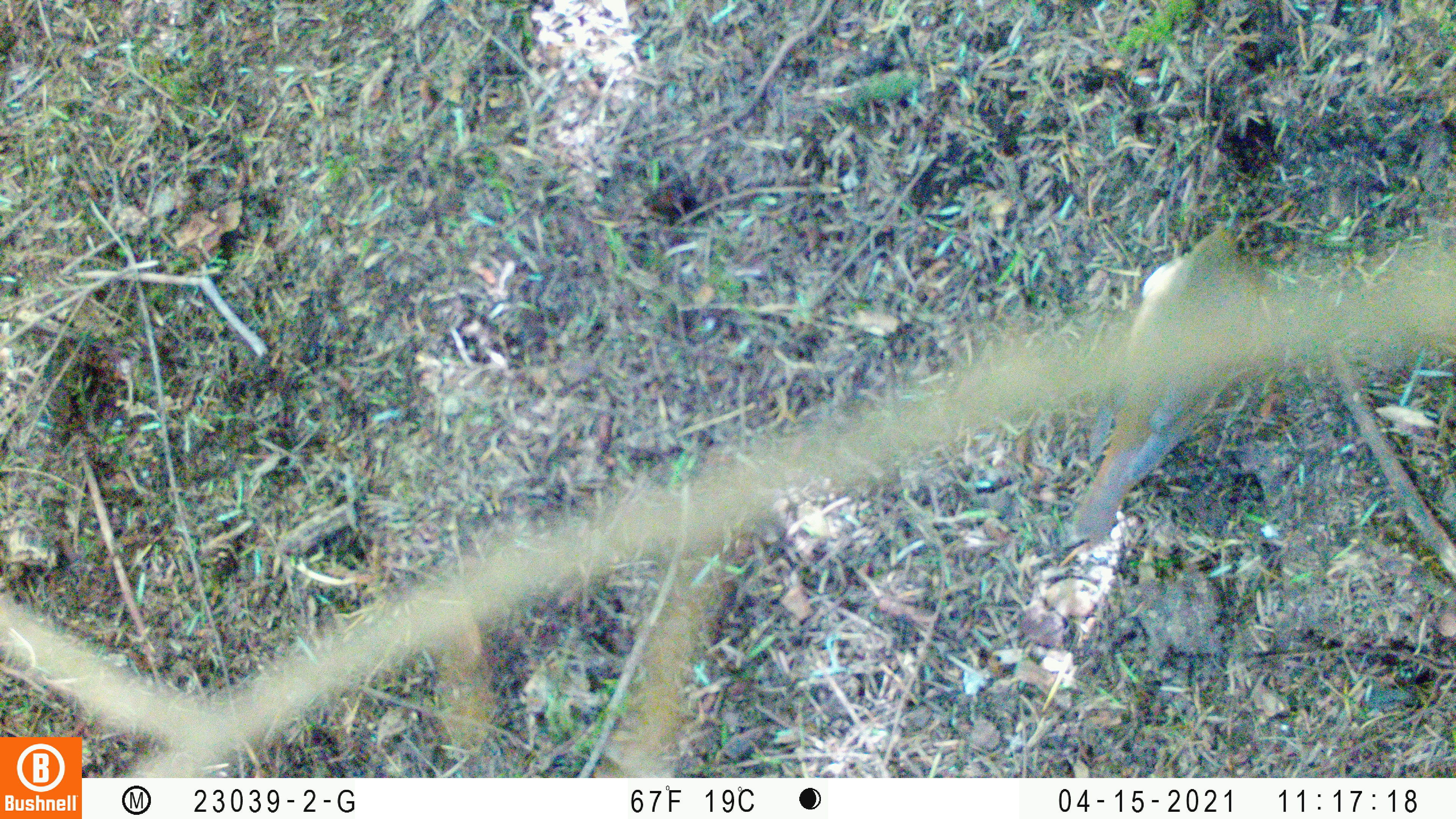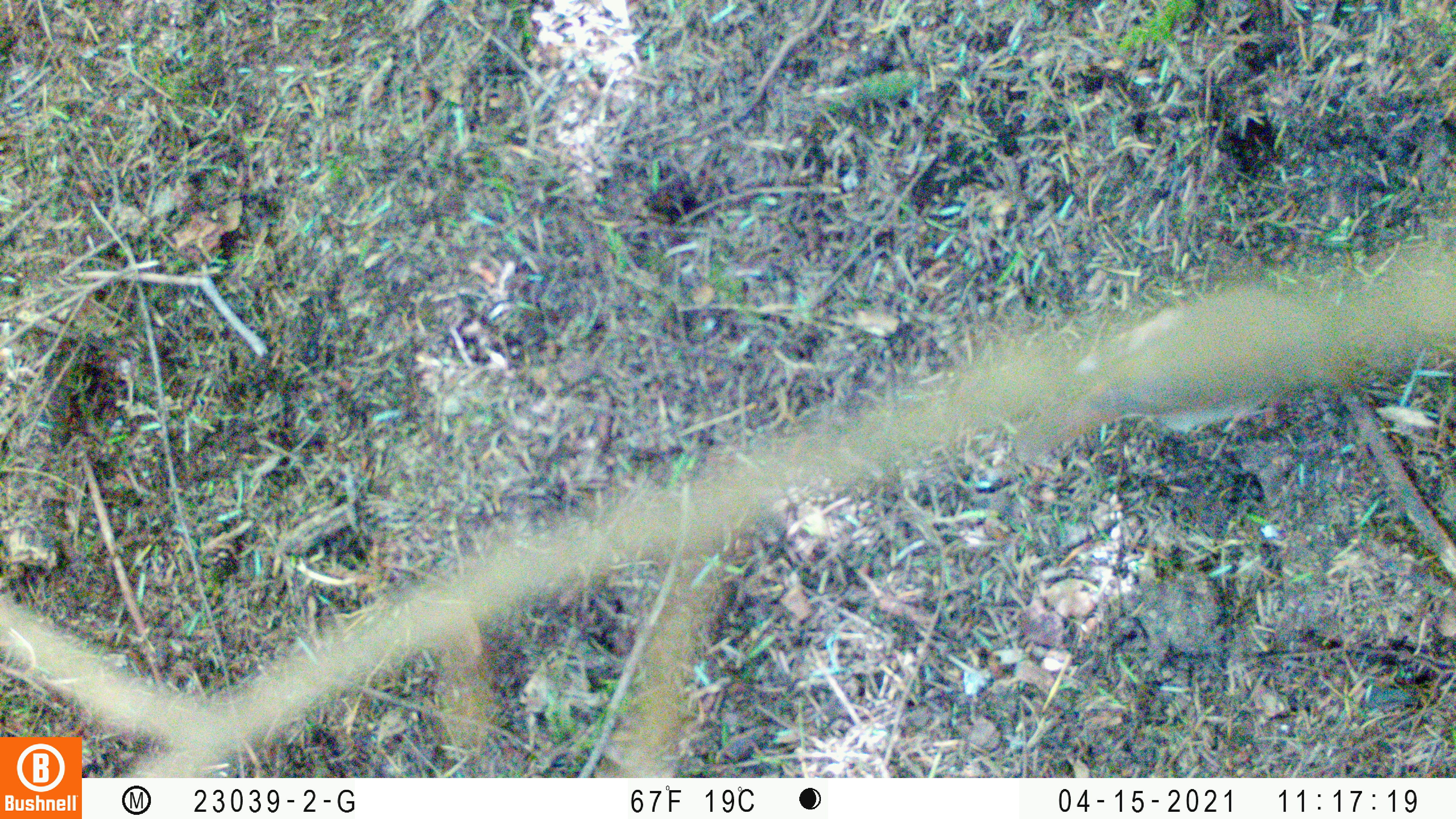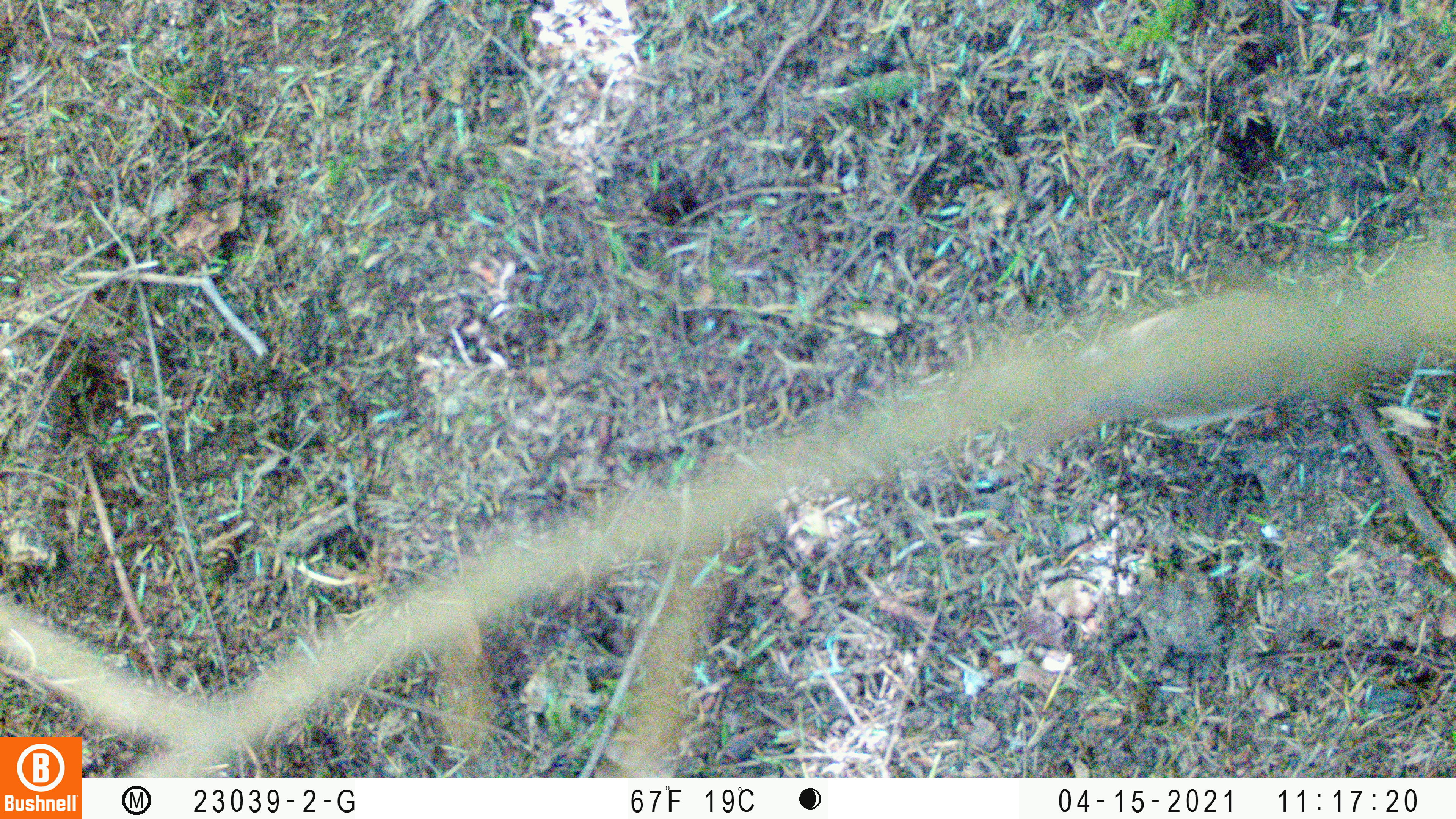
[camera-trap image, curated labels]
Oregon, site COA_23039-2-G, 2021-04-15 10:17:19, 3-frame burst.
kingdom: Animalia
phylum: Chordata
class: Aves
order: Passeriformes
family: Turdidae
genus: Catharus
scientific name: Catharus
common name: brown thrushes and nightingale-thrushes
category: catharus species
Catharus species (brown thrushes and nightingale-thrushes) (Catharus).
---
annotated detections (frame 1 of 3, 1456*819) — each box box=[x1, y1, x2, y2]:
catharus species: box=[1049, 188, 1288, 566]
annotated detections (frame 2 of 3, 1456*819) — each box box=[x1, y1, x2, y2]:
catharus species: box=[974, 259, 1405, 511]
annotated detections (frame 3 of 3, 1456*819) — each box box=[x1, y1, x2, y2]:
catharus species: box=[985, 253, 1410, 519]